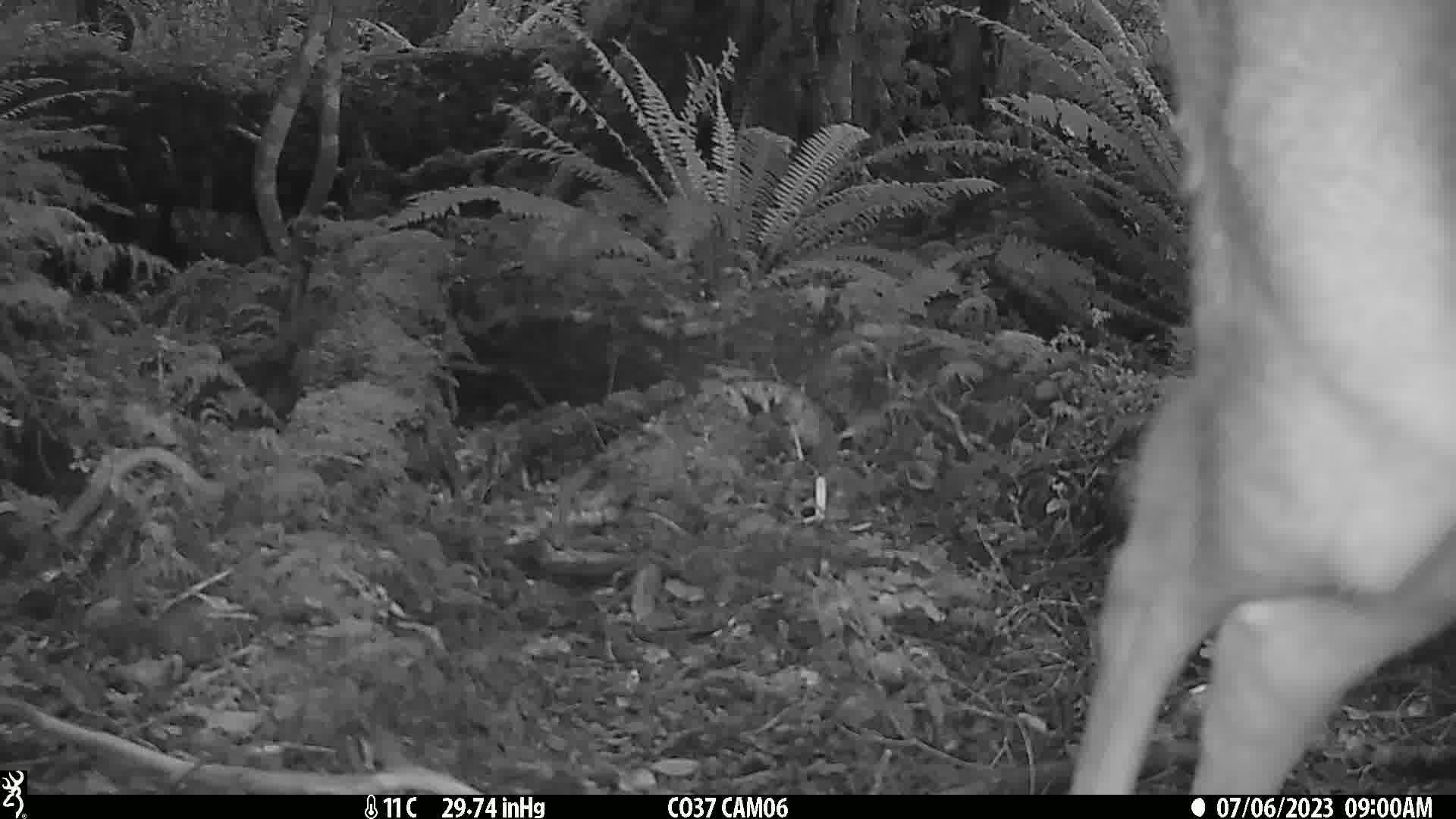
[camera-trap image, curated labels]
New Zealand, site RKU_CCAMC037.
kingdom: Animalia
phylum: Chordata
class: Mammalia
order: Artiodactyla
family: Cervidae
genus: Odocoileus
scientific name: Odocoileus virginianus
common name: white-tailed deer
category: white tailed deer